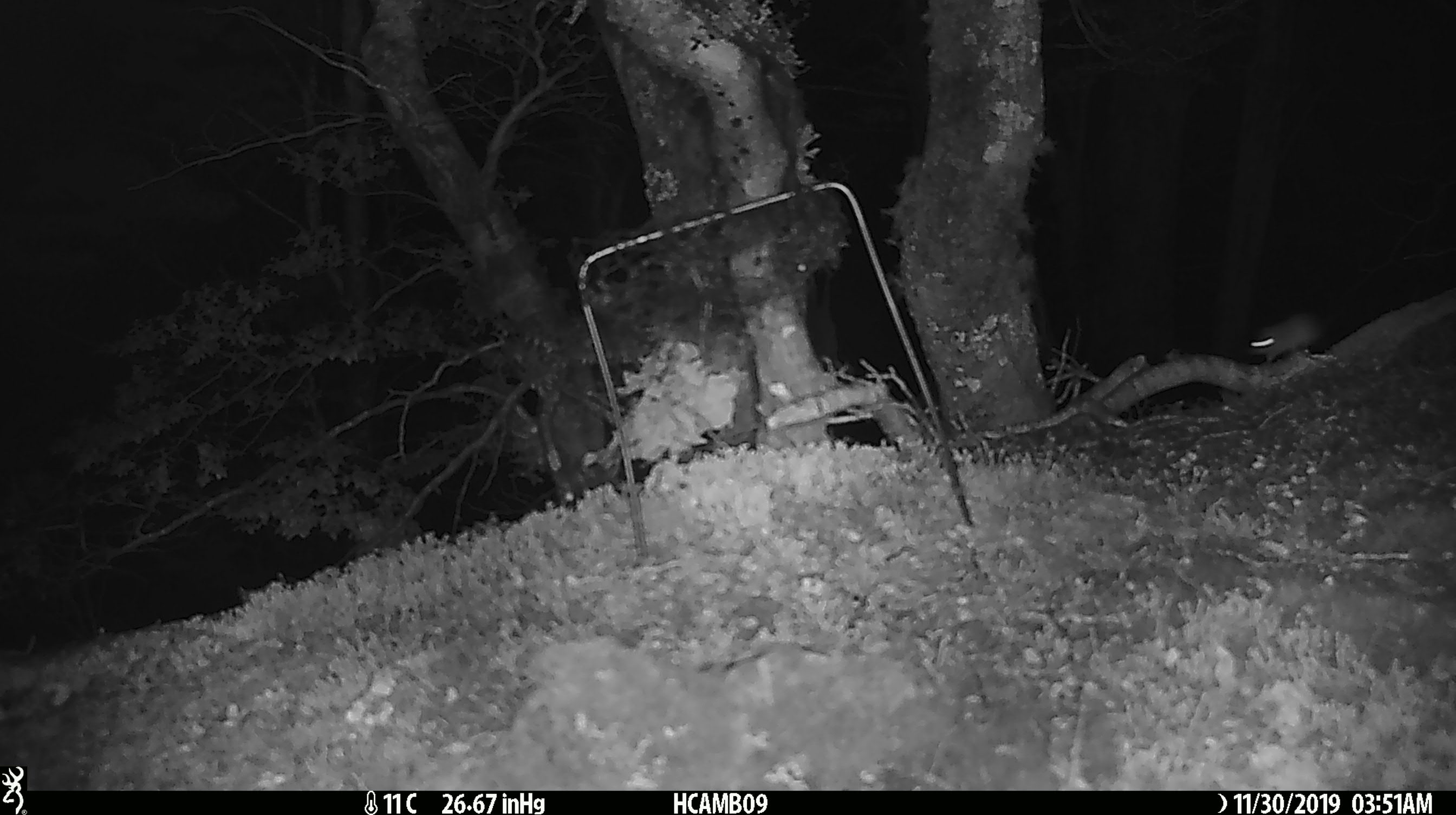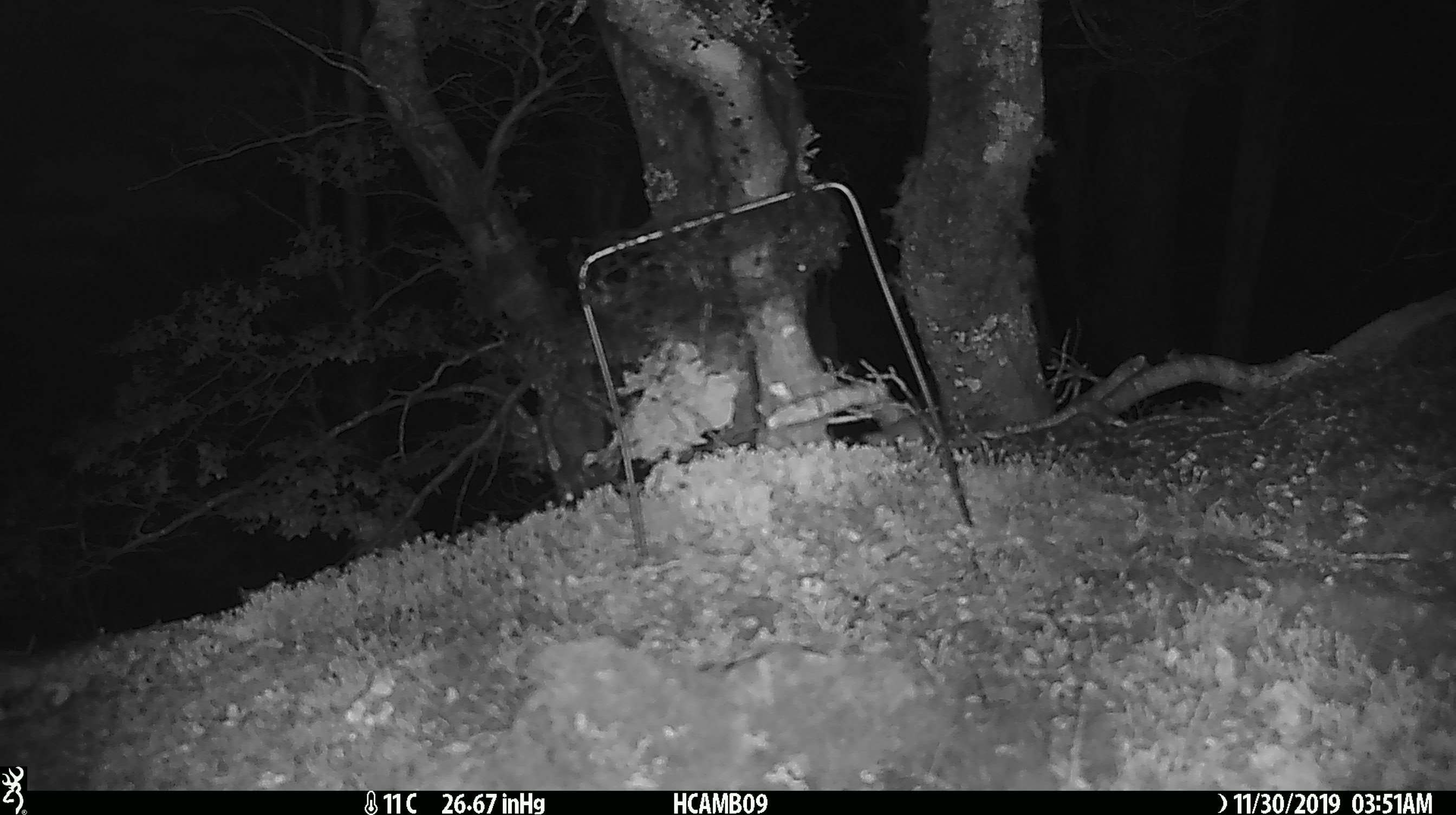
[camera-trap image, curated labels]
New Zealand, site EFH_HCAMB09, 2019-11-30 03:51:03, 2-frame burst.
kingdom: Animalia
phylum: Chordata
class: Mammalia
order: Rodentia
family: Muridae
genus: Mus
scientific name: Mus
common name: mouse